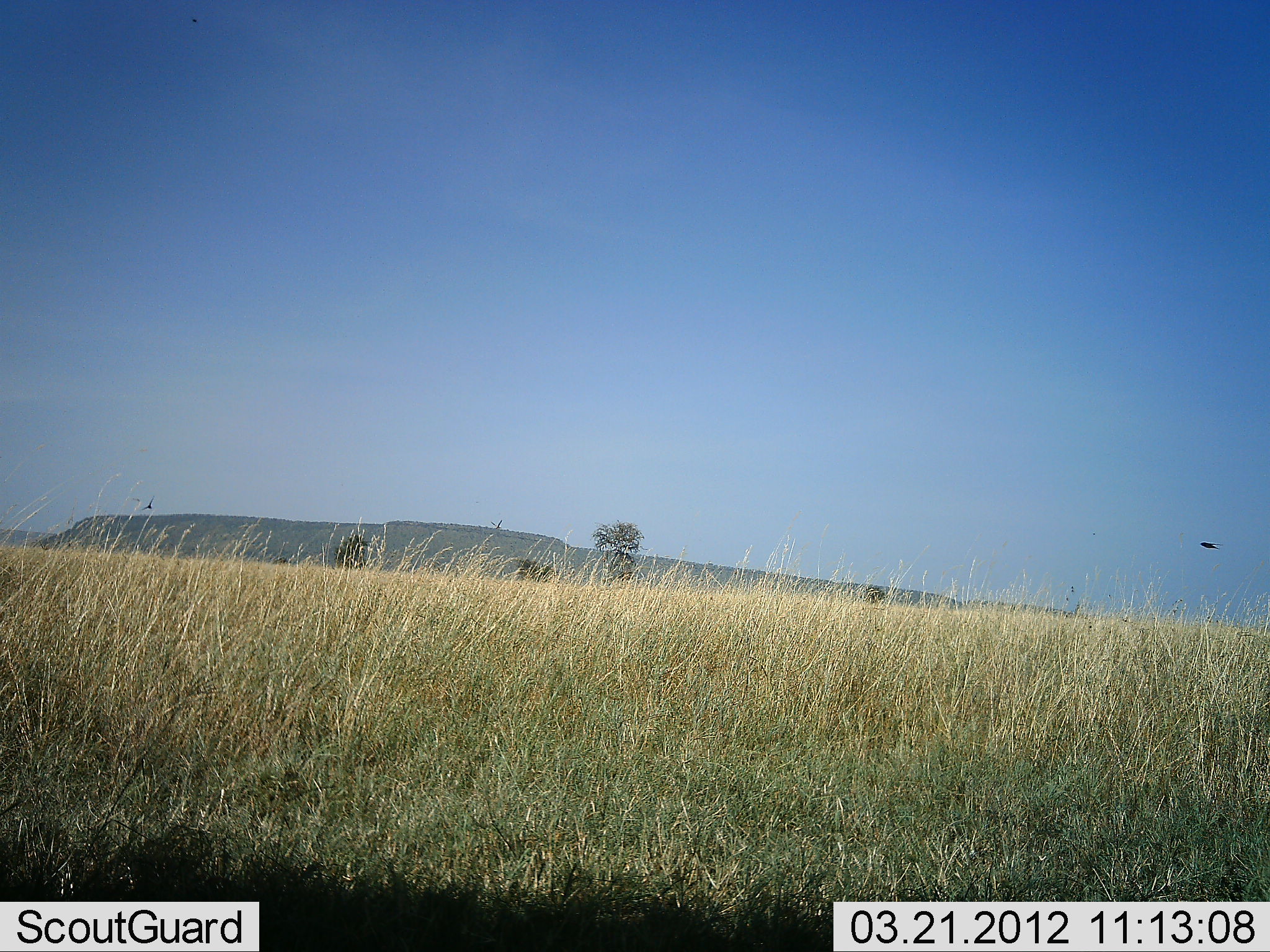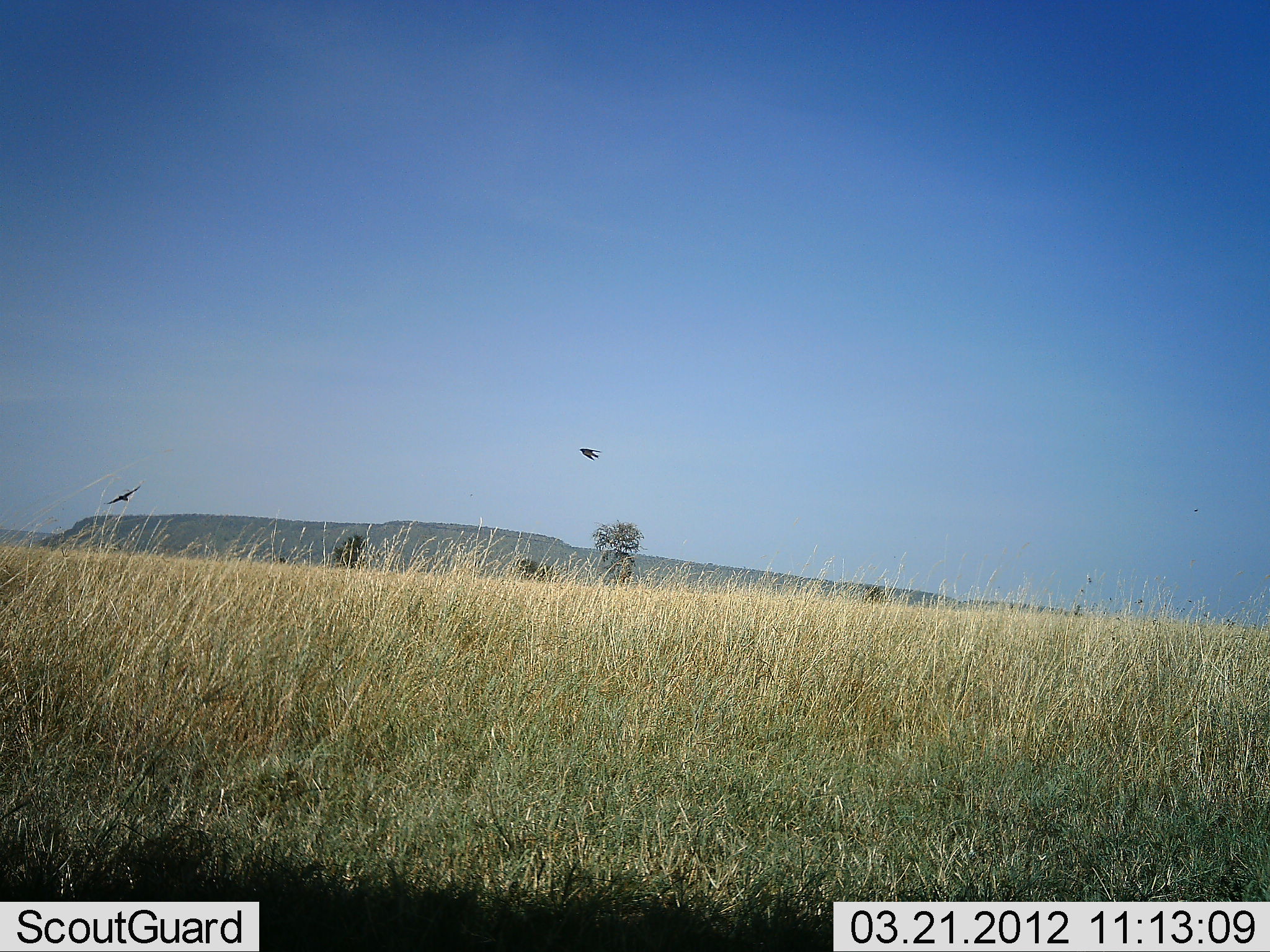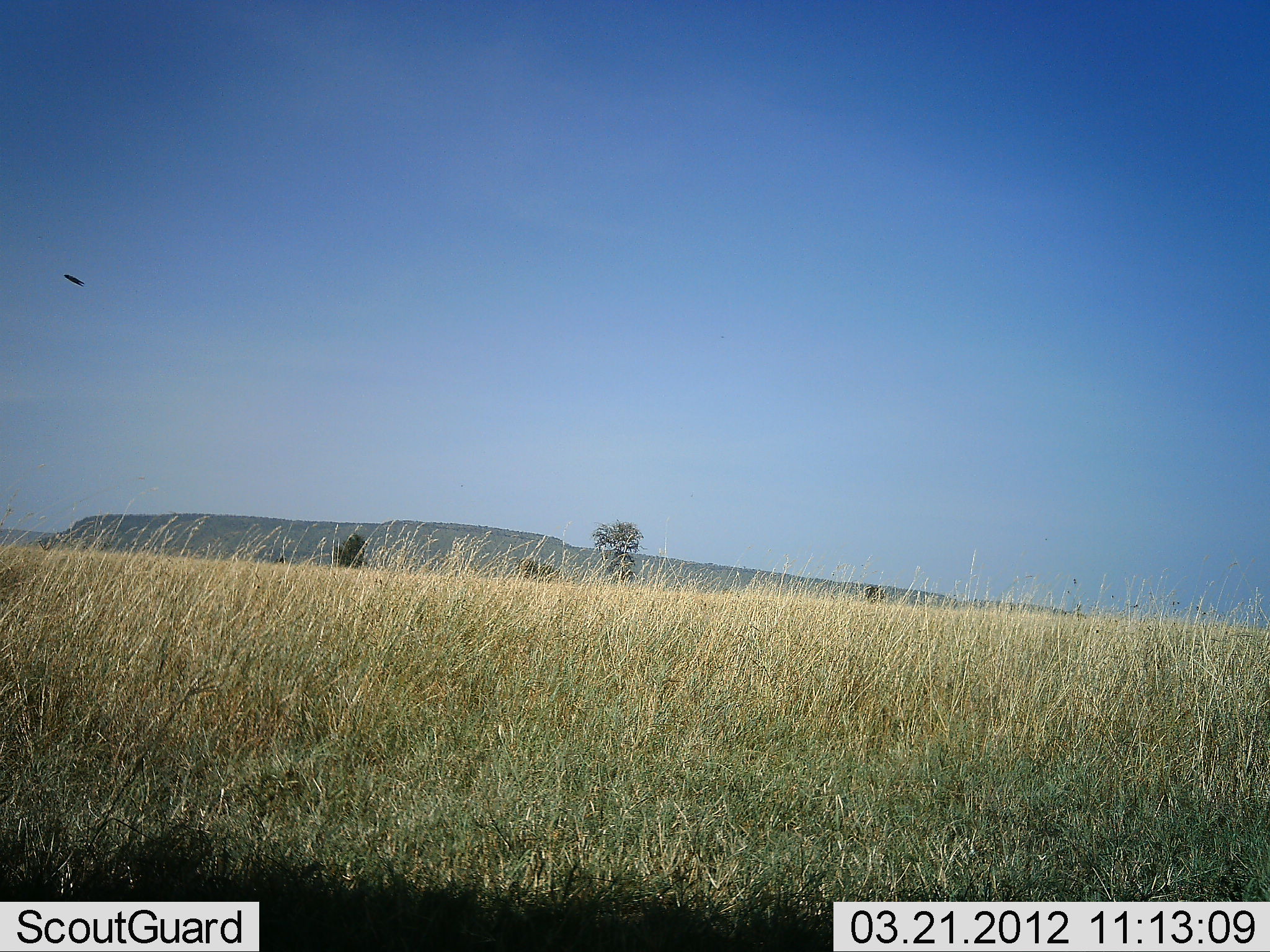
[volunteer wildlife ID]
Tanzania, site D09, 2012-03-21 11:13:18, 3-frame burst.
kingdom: Animalia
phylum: Chordata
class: Aves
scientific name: Aves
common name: bird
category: otherbird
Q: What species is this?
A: Otherbird (bird) (Aves).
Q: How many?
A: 2.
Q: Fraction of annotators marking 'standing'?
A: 0%.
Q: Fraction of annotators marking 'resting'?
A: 0%.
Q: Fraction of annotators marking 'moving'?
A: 100%.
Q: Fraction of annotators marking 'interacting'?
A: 0%.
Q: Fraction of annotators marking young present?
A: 0%.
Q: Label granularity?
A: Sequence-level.